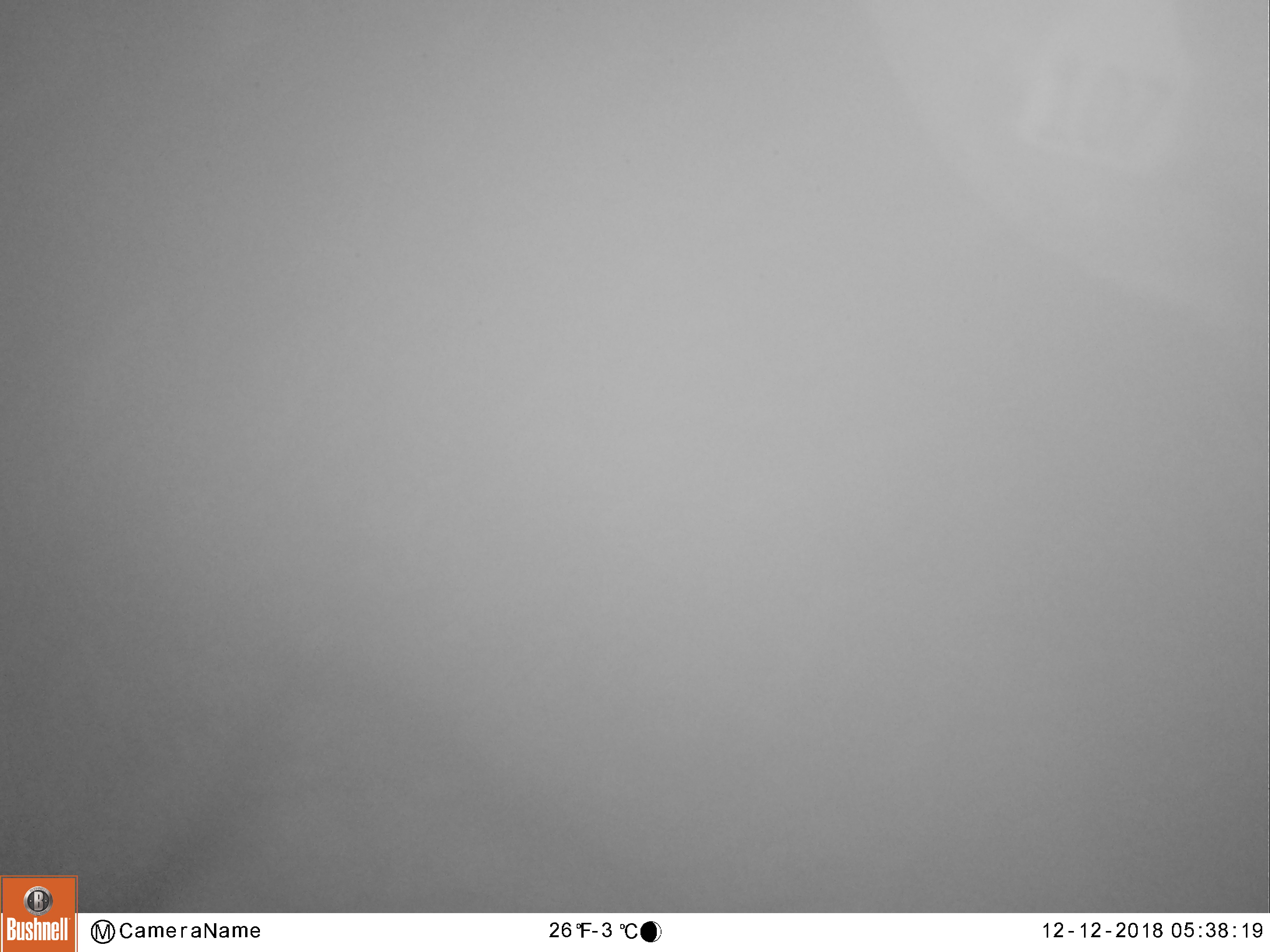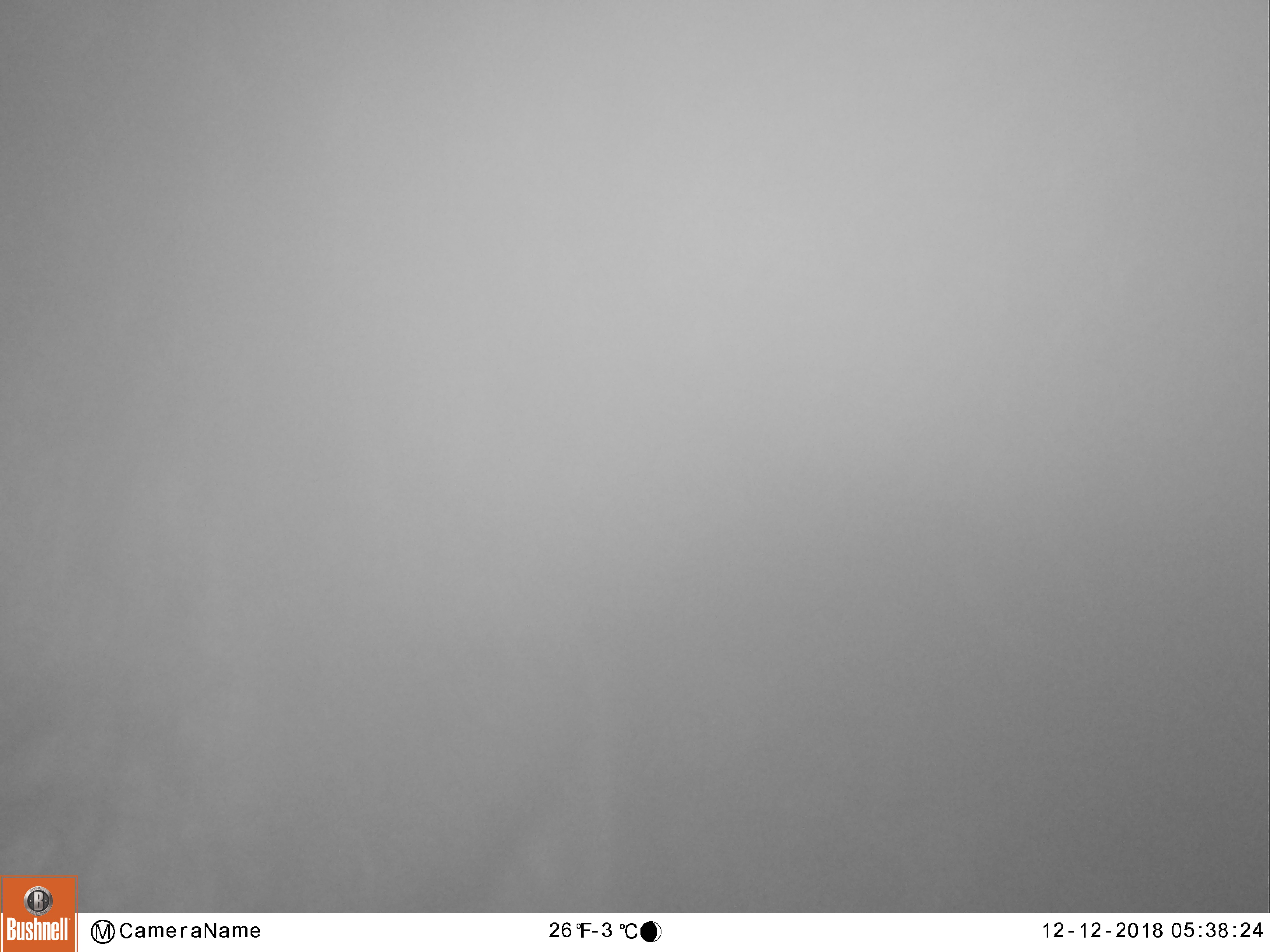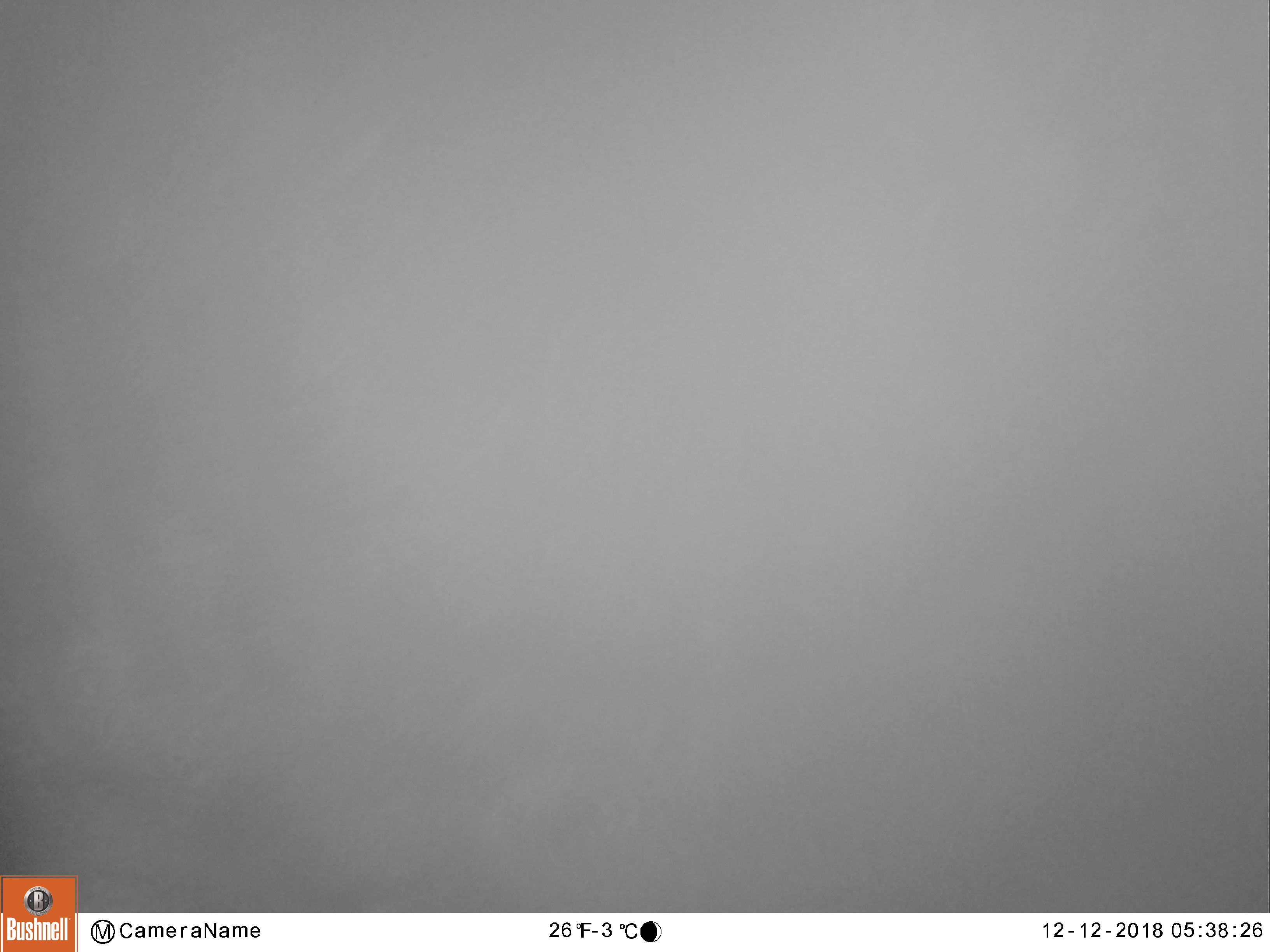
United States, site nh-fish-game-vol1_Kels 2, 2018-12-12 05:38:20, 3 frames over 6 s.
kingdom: Animalia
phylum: Chordata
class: Mammalia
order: Artiodactyla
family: Cervidae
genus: Alces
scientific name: Alces alces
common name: moose